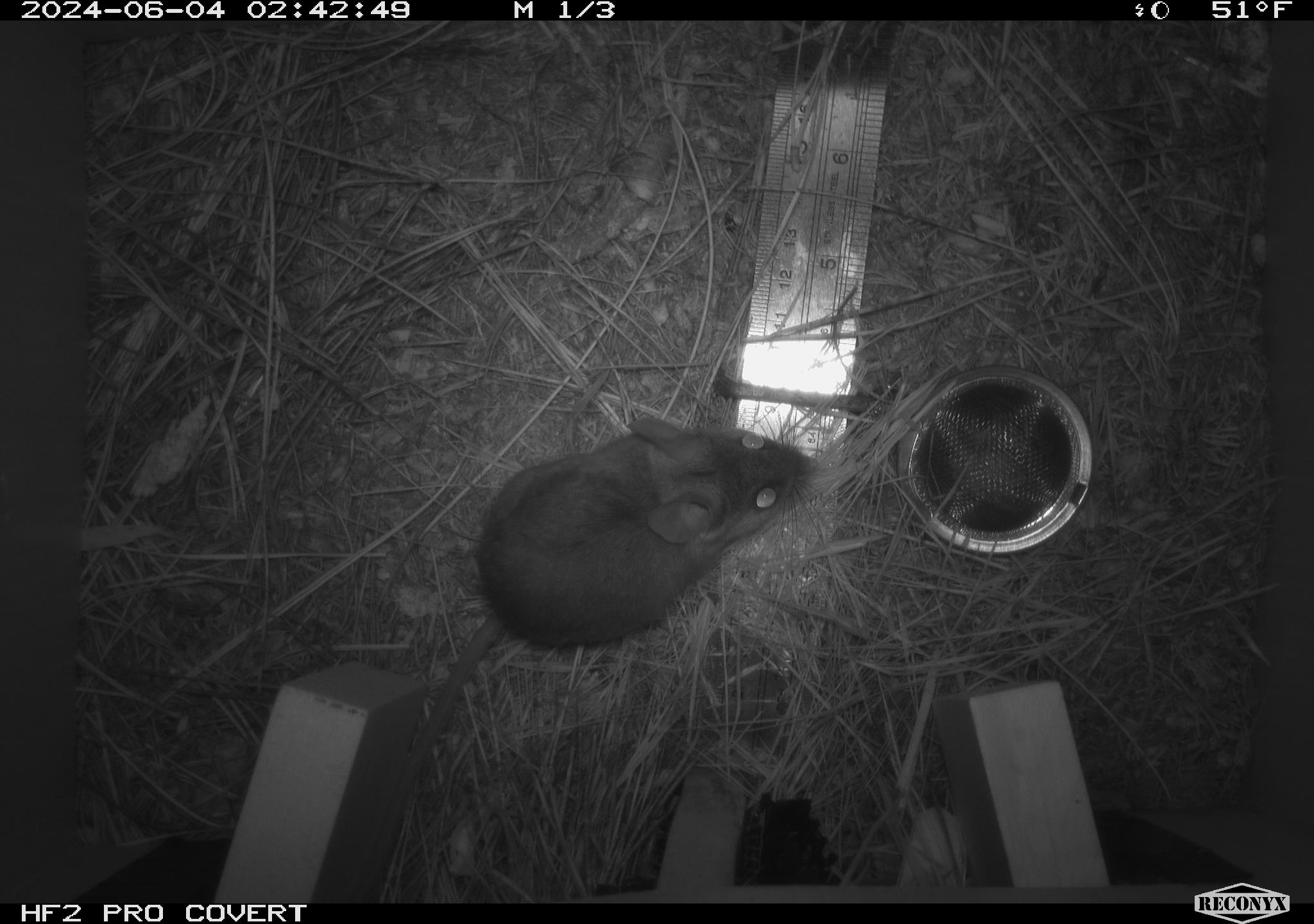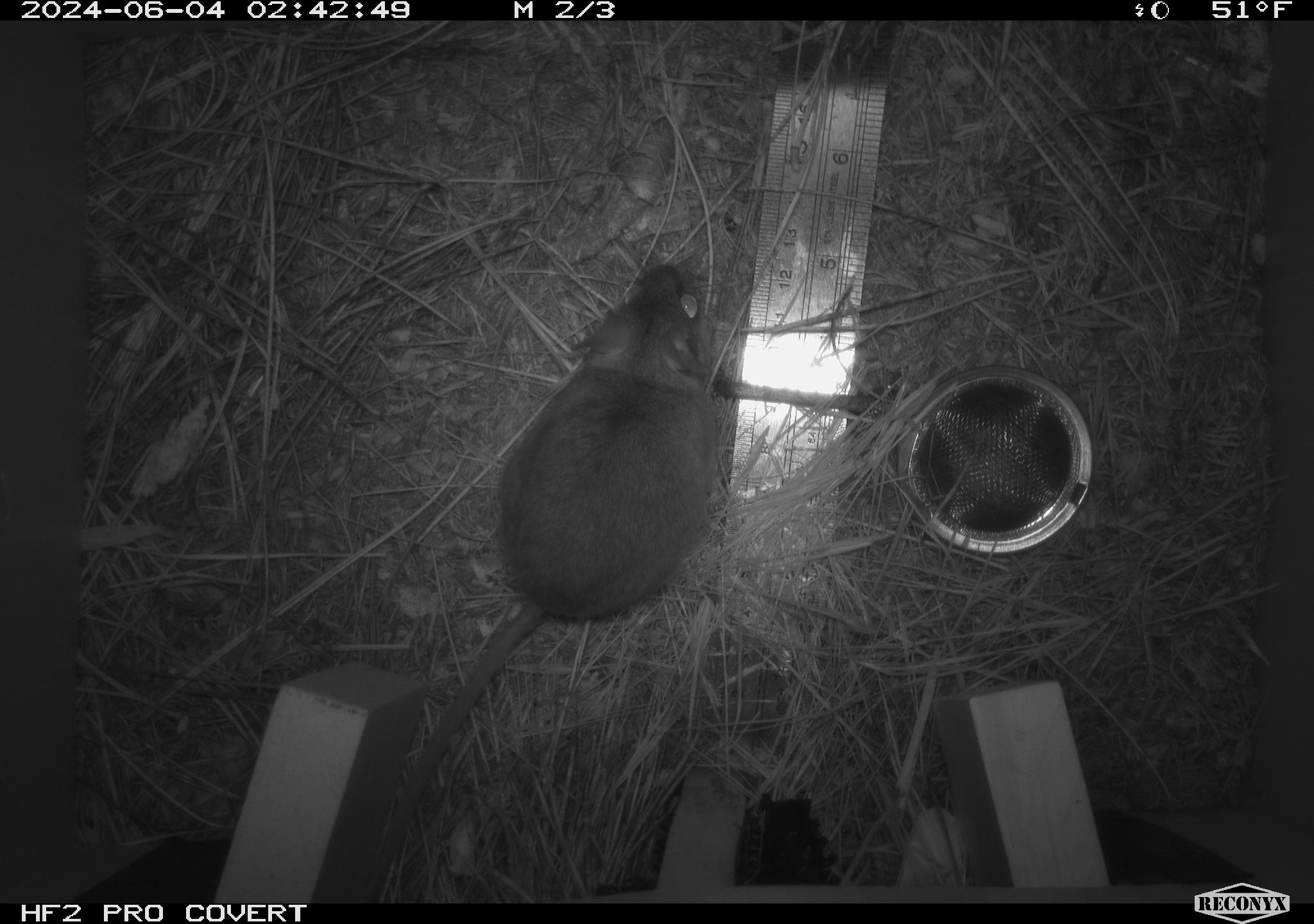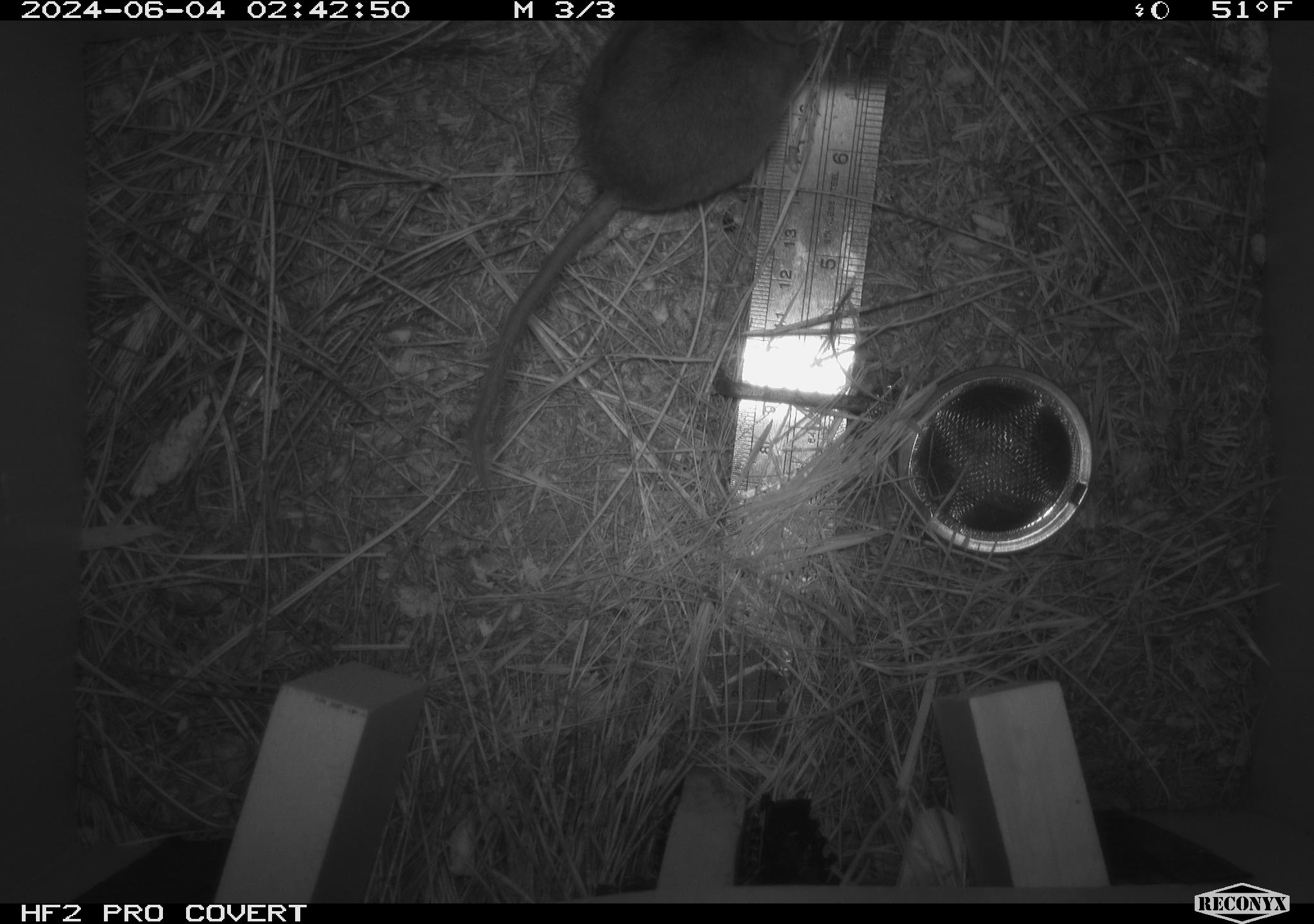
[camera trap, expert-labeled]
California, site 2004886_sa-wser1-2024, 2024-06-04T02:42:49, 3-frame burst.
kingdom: Animalia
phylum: Chordata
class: Mammalia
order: Rodentia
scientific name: Rodentia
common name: mouse species